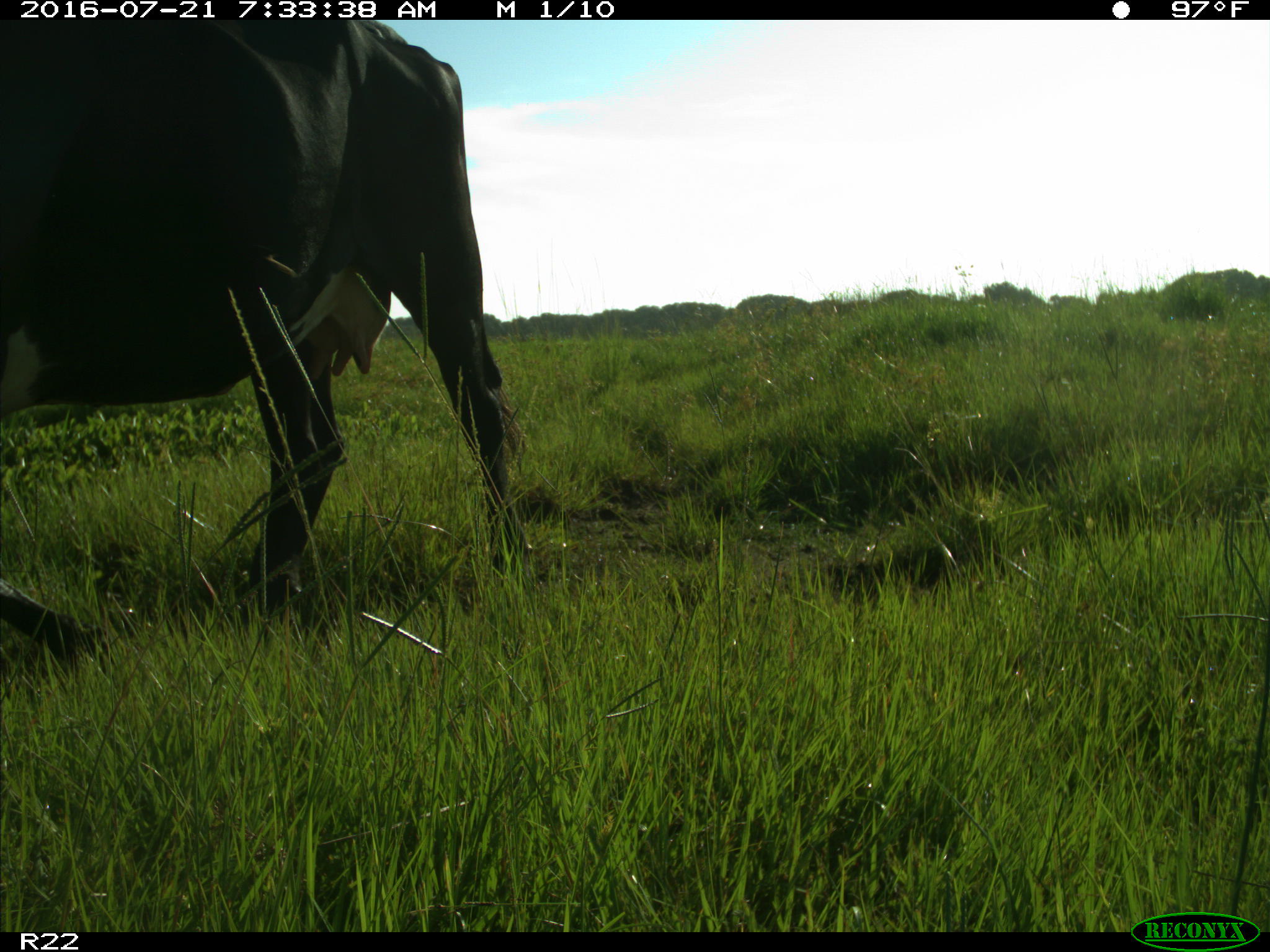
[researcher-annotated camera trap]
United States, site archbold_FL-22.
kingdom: Animalia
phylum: Chordata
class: Mammalia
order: Artiodactyla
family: Bovidae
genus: Bos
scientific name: Bos taurus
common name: domestic cow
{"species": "Bos taurus (domestic cow)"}